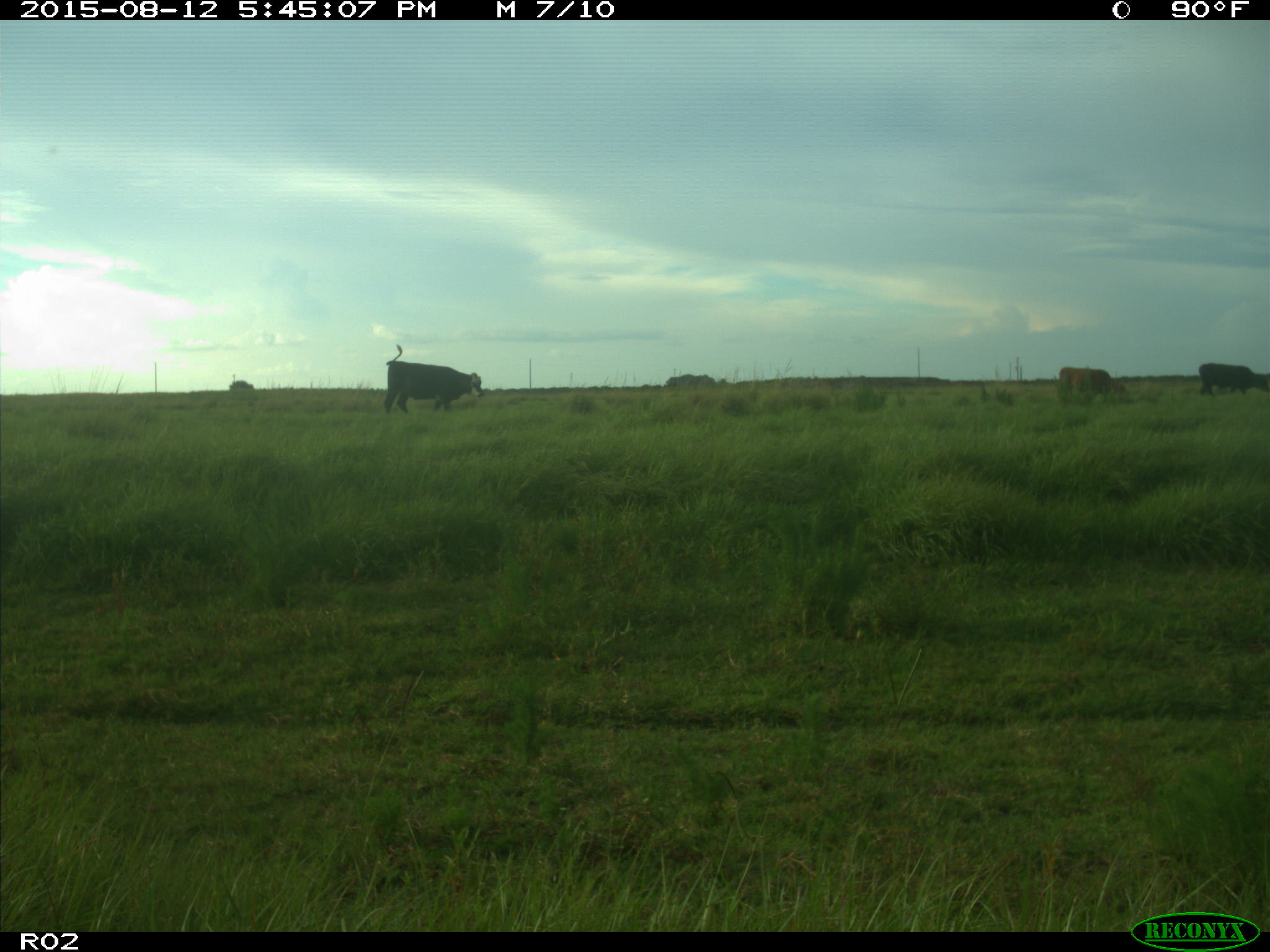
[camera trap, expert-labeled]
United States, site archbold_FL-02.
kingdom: Animalia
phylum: Chordata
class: Mammalia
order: Artiodactyla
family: Bovidae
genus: Bos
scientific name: Bos taurus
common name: domestic cow